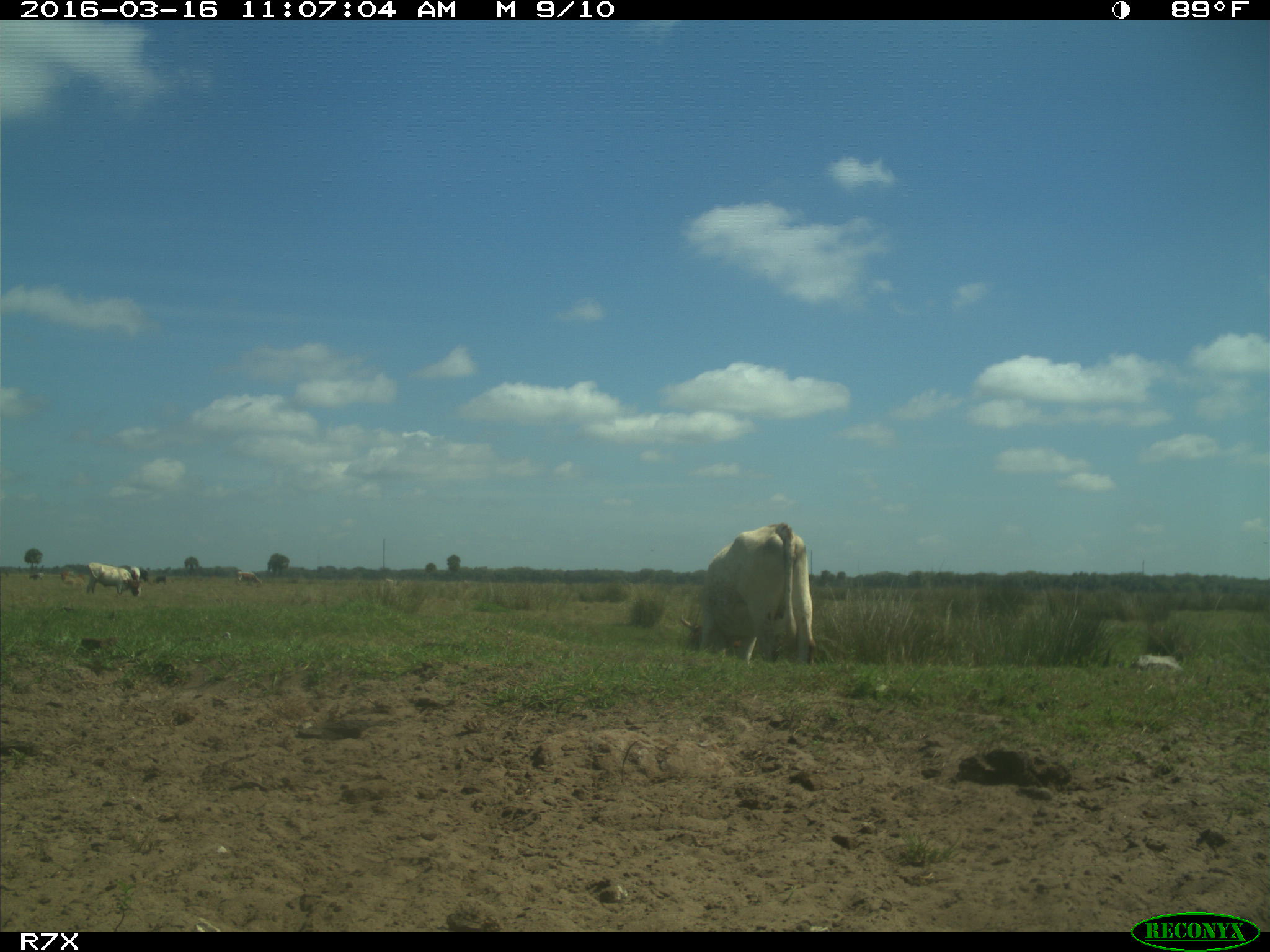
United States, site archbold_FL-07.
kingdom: Animalia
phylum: Chordata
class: Mammalia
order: Artiodactyla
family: Bovidae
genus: Bos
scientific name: Bos taurus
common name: domestic cow